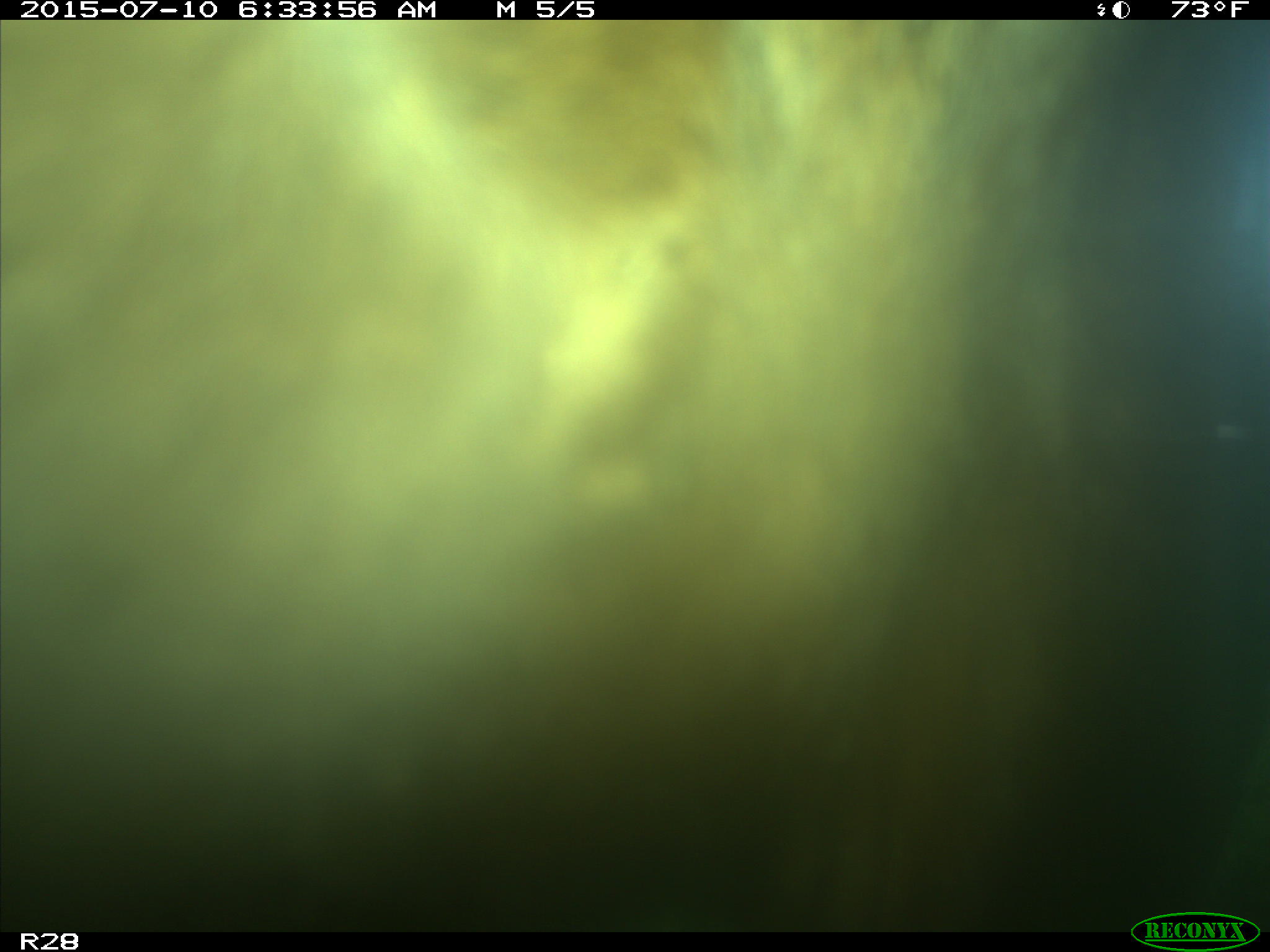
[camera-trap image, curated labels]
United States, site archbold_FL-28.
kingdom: Animalia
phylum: Chordata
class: Mammalia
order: Artiodactyla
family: Bovidae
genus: Bos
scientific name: Bos taurus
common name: domestic cow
Bos taurus (domestic cow).